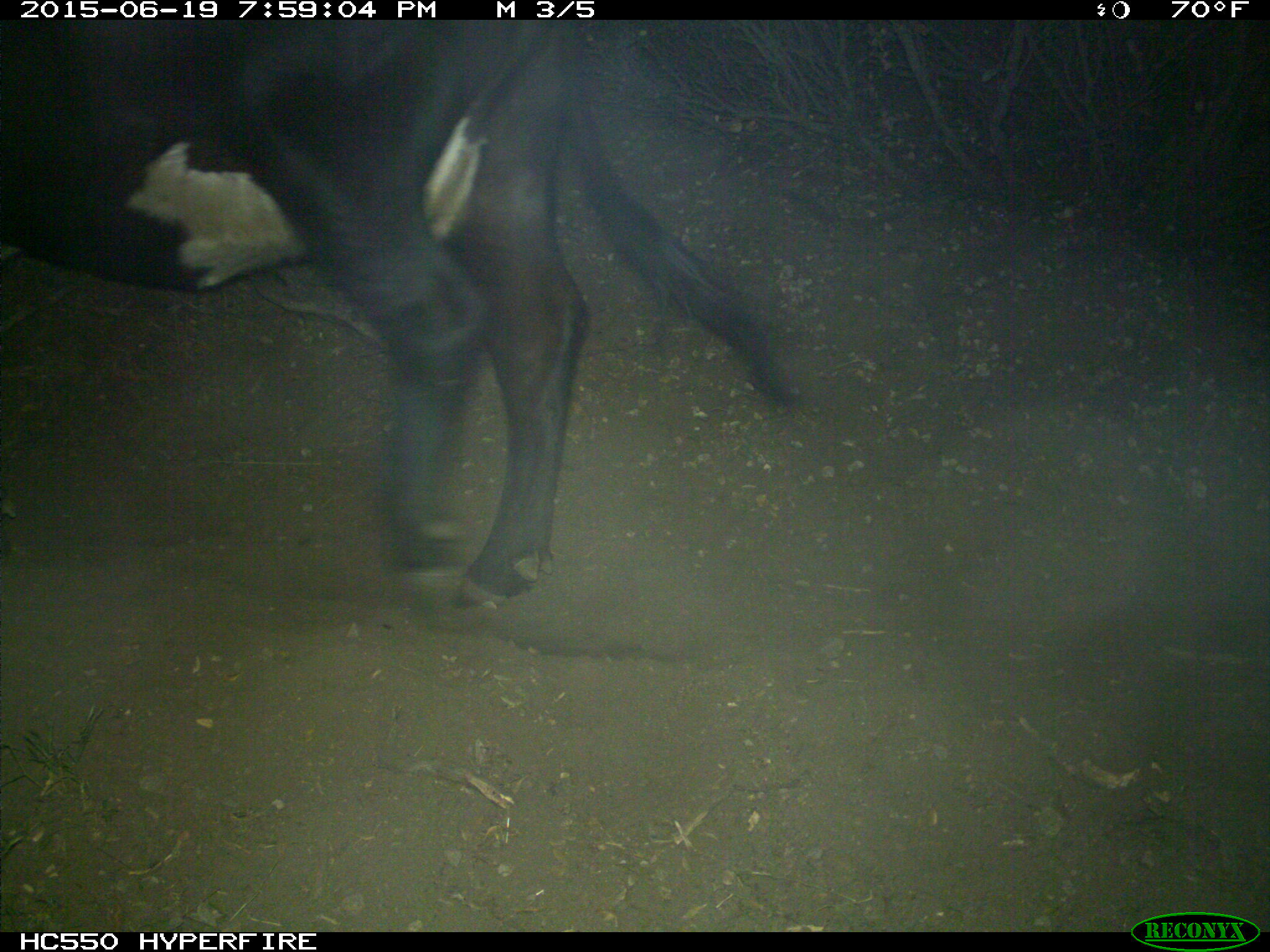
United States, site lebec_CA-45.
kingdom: Animalia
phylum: Chordata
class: Mammalia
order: Artiodactyla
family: Bovidae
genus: Bos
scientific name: Bos taurus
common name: domestic cow